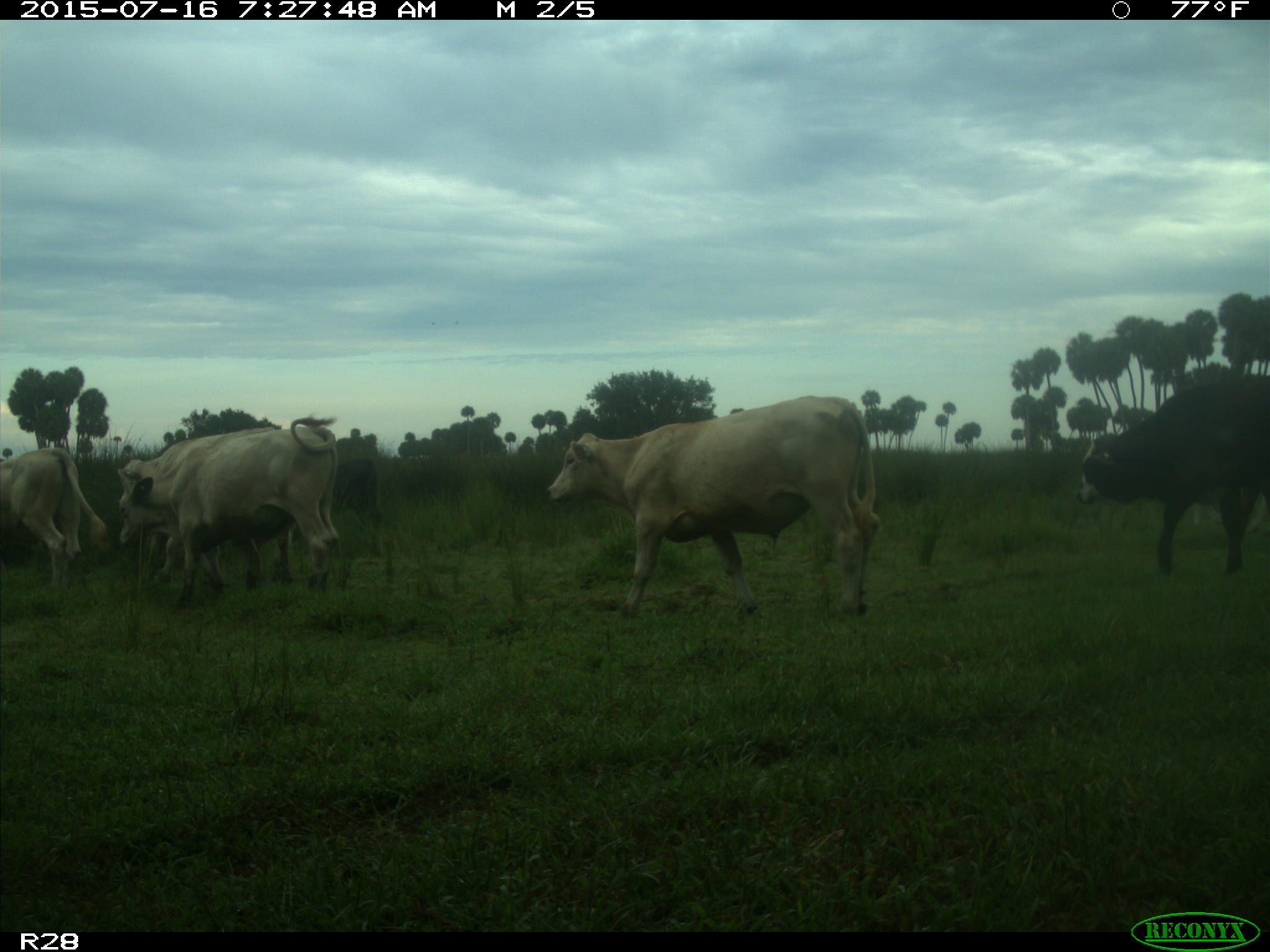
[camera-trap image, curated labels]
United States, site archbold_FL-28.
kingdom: Animalia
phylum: Chordata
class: Mammalia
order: Artiodactyla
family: Bovidae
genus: Bos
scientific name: Bos taurus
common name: domestic cow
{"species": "Bos taurus (domestic cow)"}